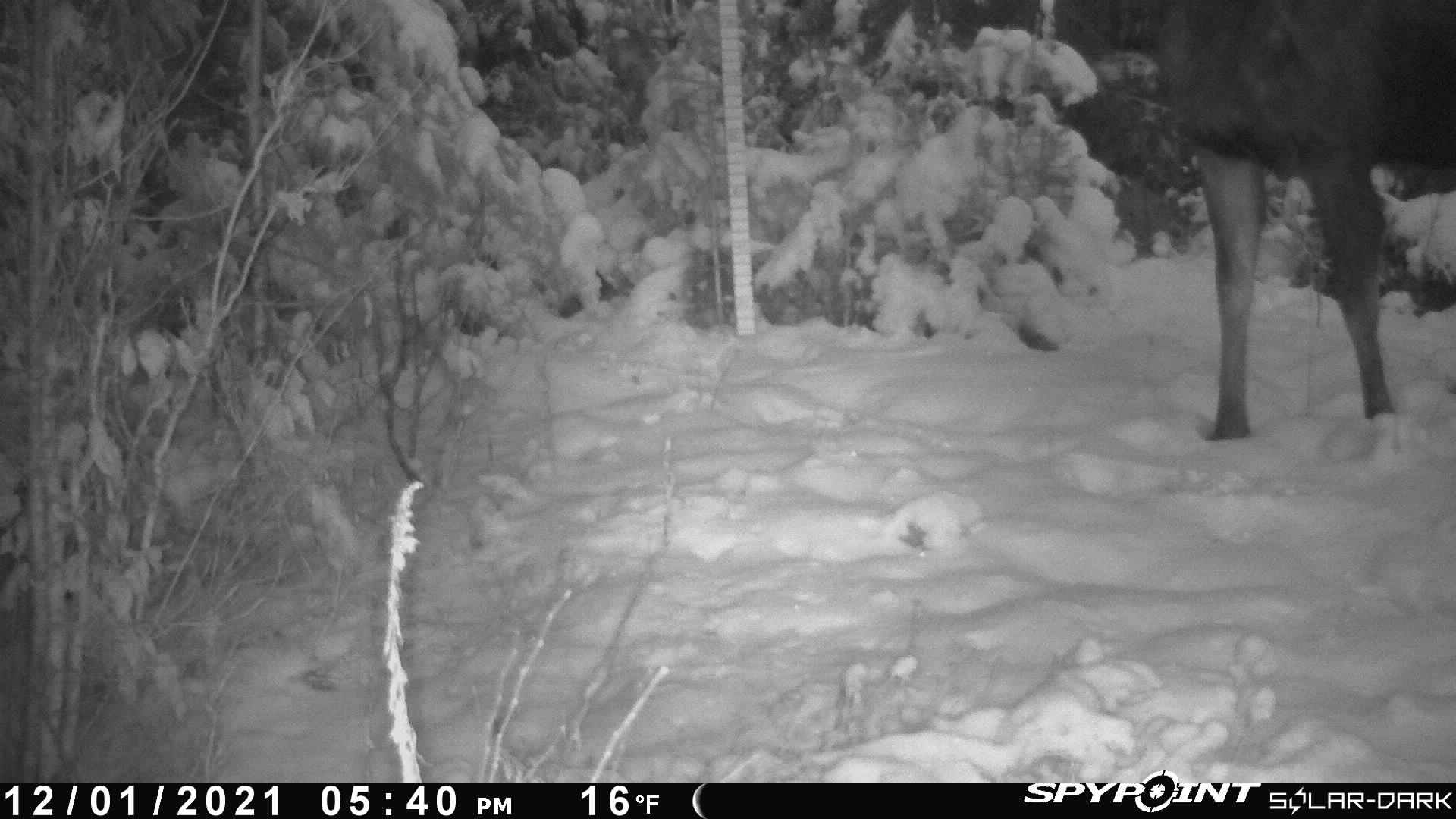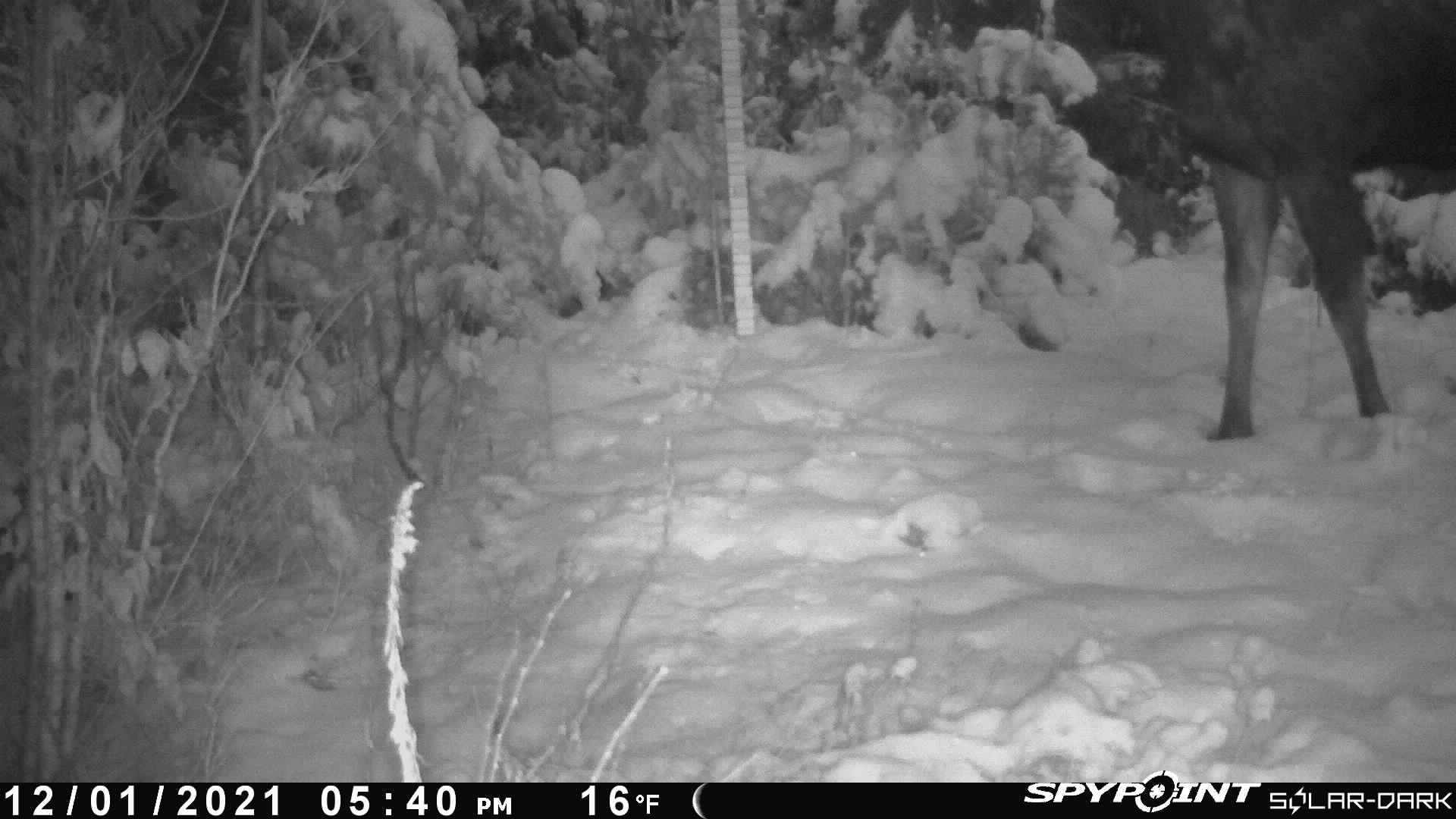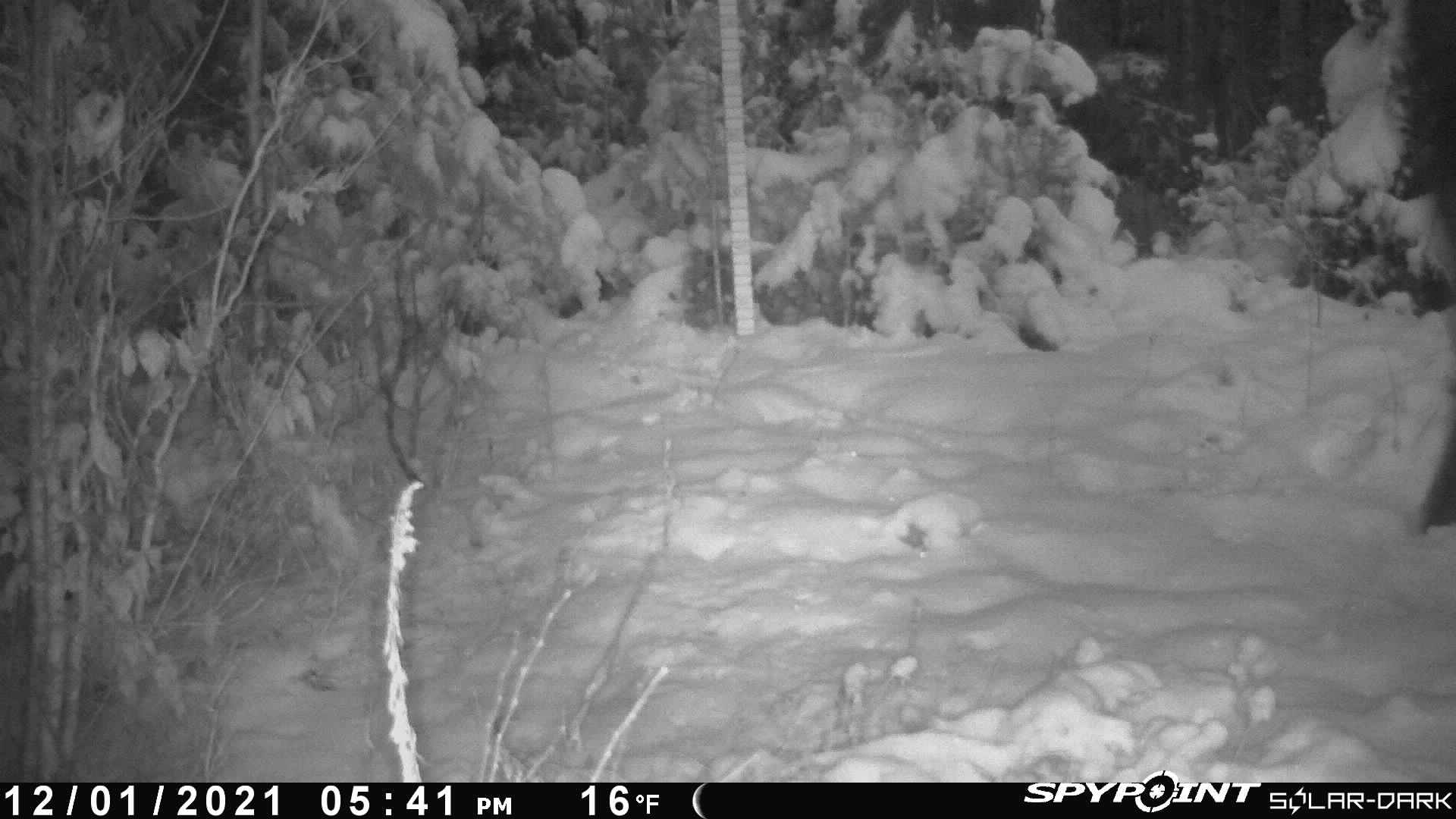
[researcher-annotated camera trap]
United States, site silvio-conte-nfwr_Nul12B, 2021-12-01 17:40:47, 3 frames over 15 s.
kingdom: Animalia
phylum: Chordata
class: Mammalia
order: Artiodactyla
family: Cervidae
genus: Alces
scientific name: Alces alces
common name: moose